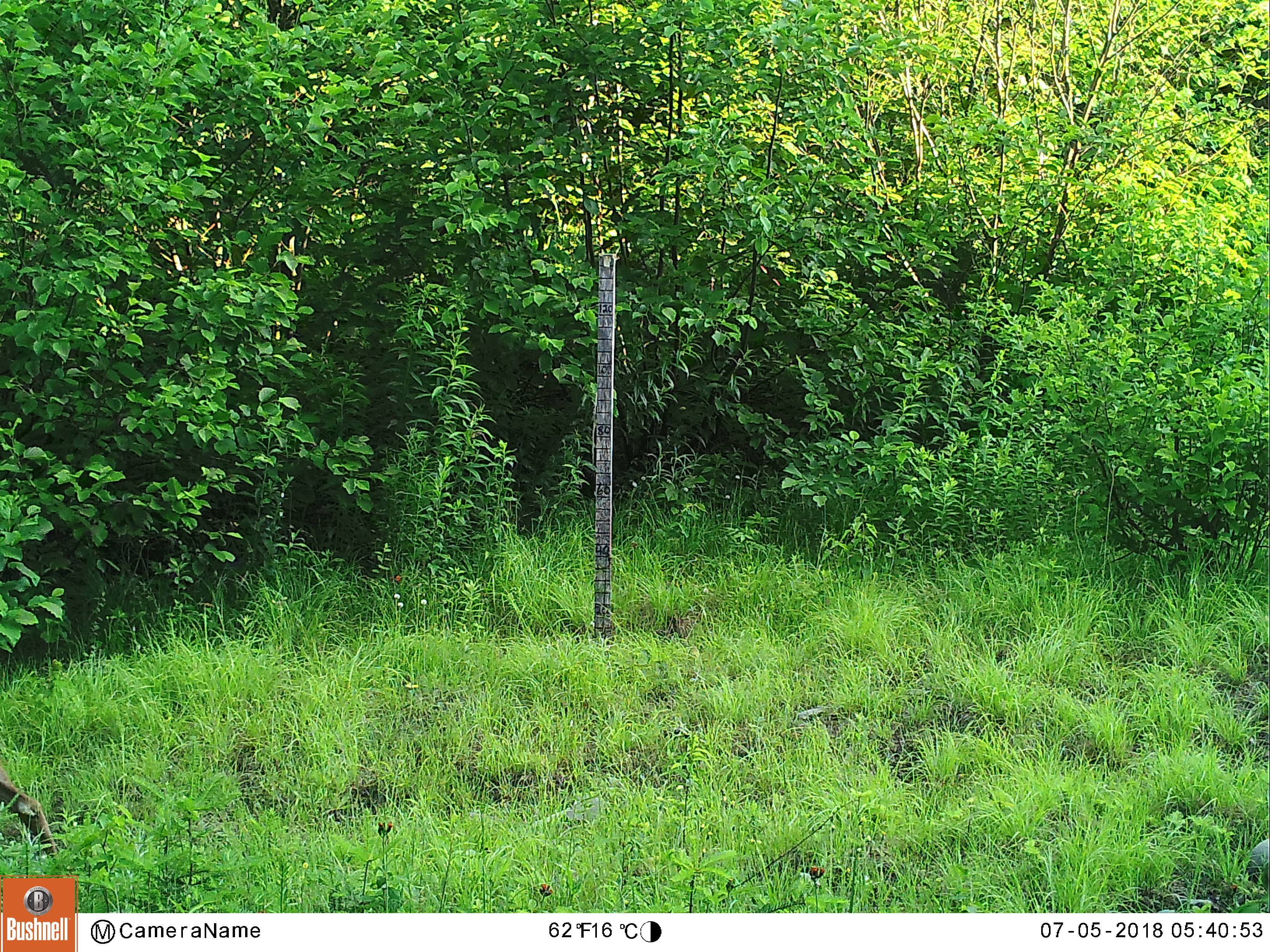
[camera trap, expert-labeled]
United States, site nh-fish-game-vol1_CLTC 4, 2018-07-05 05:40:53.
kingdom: Animalia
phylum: Chordata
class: Mammalia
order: Artiodactyla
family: Cervidae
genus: Odocoileus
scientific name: Odocoileus virginianus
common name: white-tailed deer